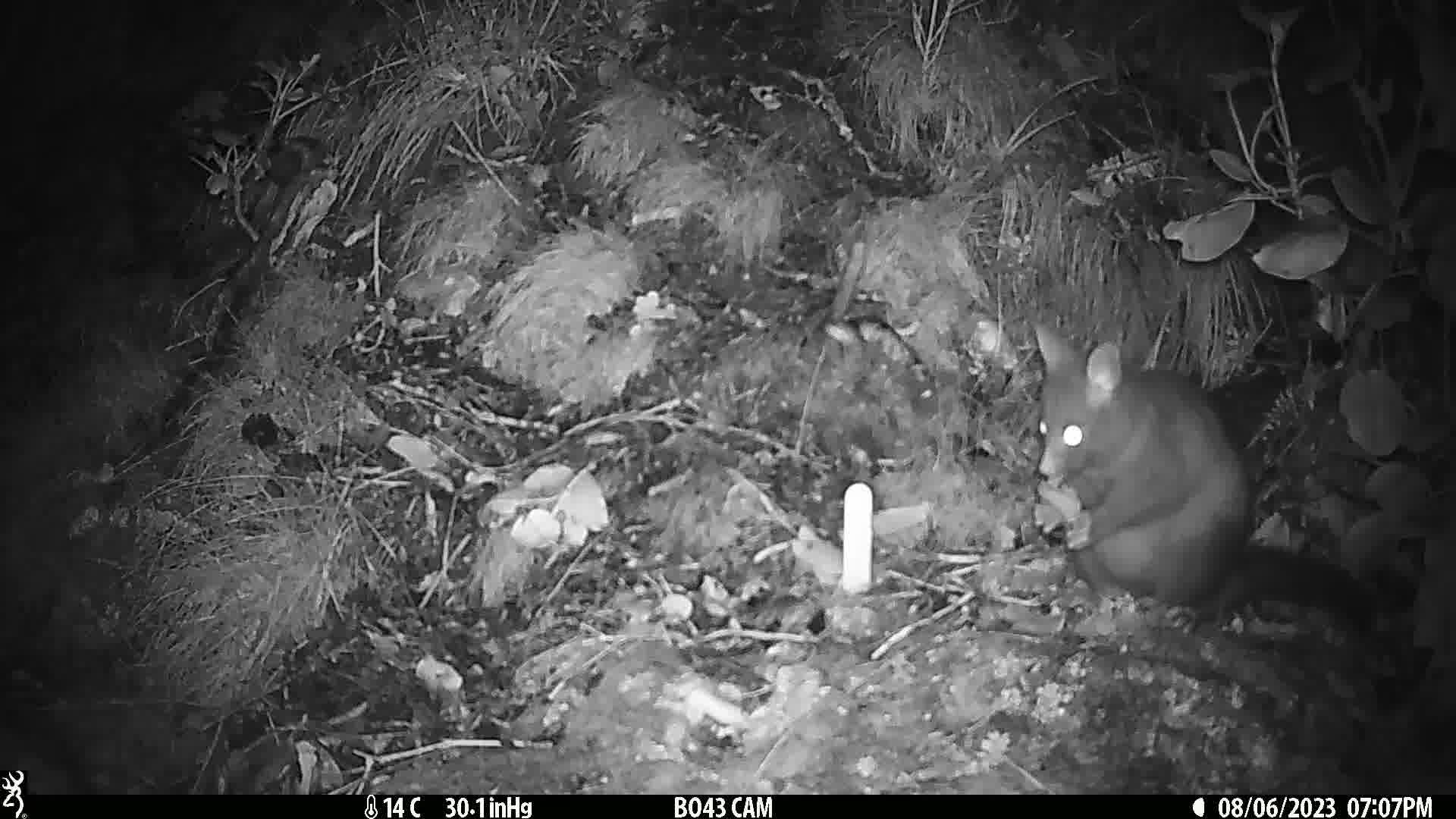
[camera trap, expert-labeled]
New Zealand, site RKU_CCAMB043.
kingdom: Animalia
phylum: Chordata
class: Mammalia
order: Diprotodontia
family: Phalangeridae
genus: Trichosurus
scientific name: Trichosurus vulpecula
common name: common brushtail possum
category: possum